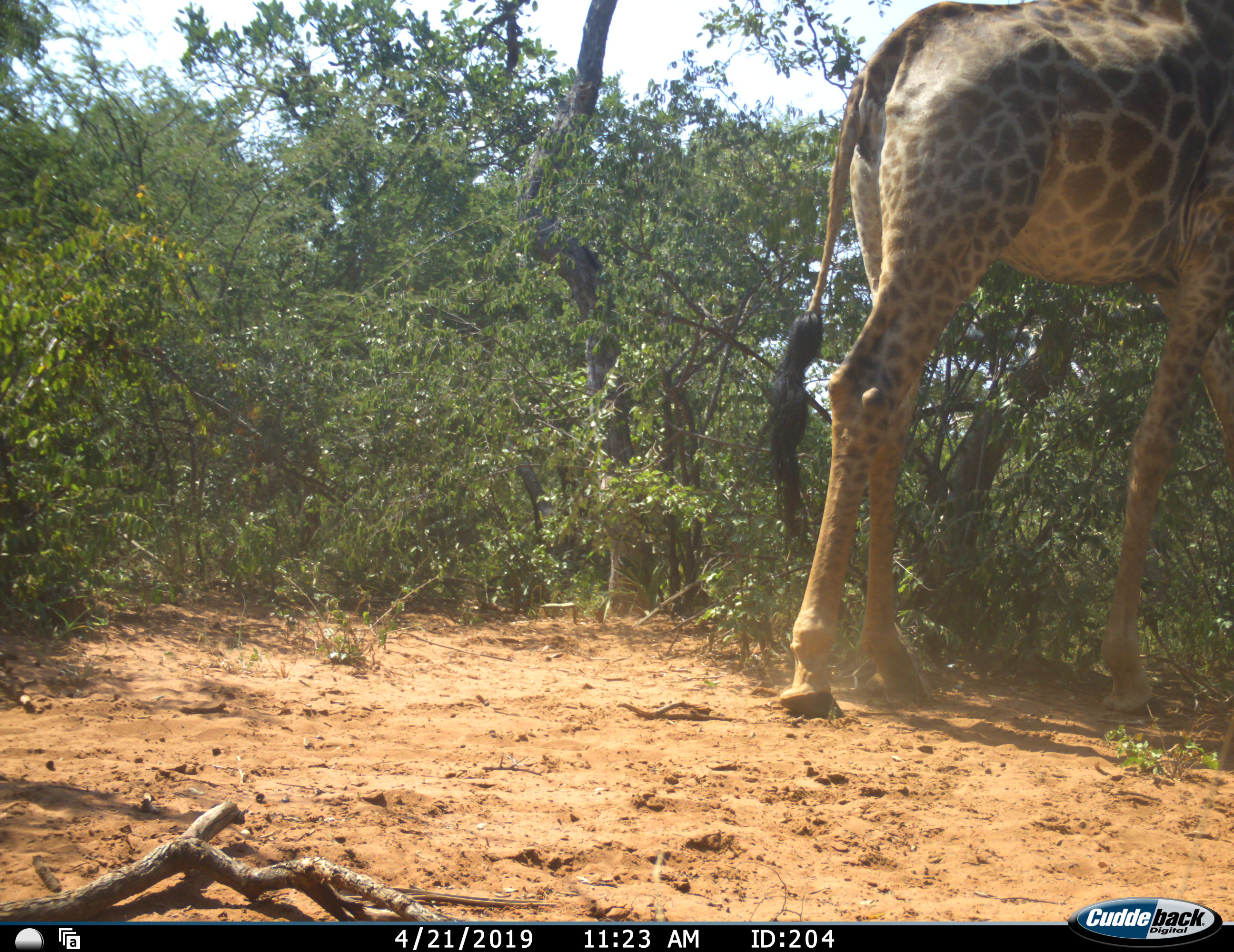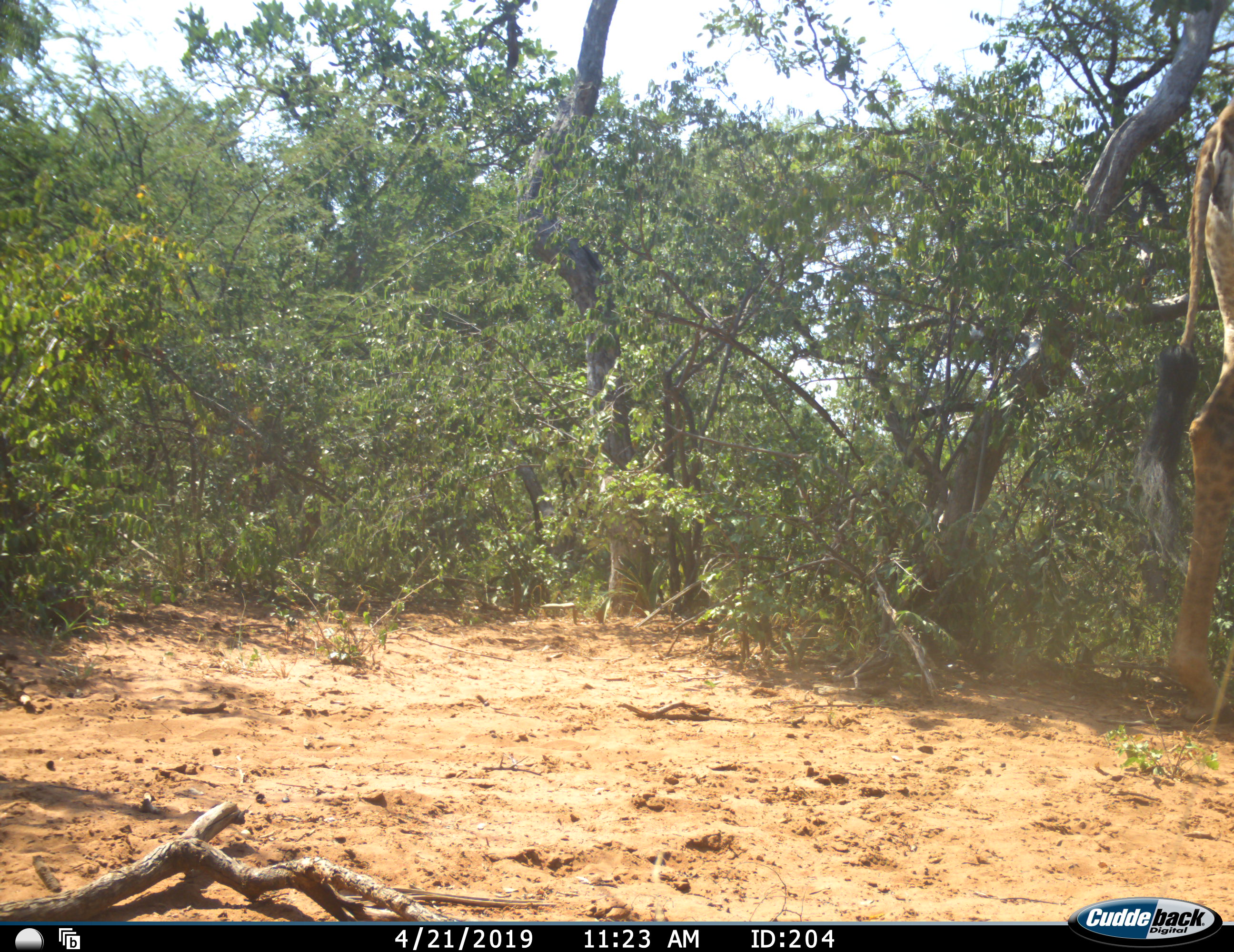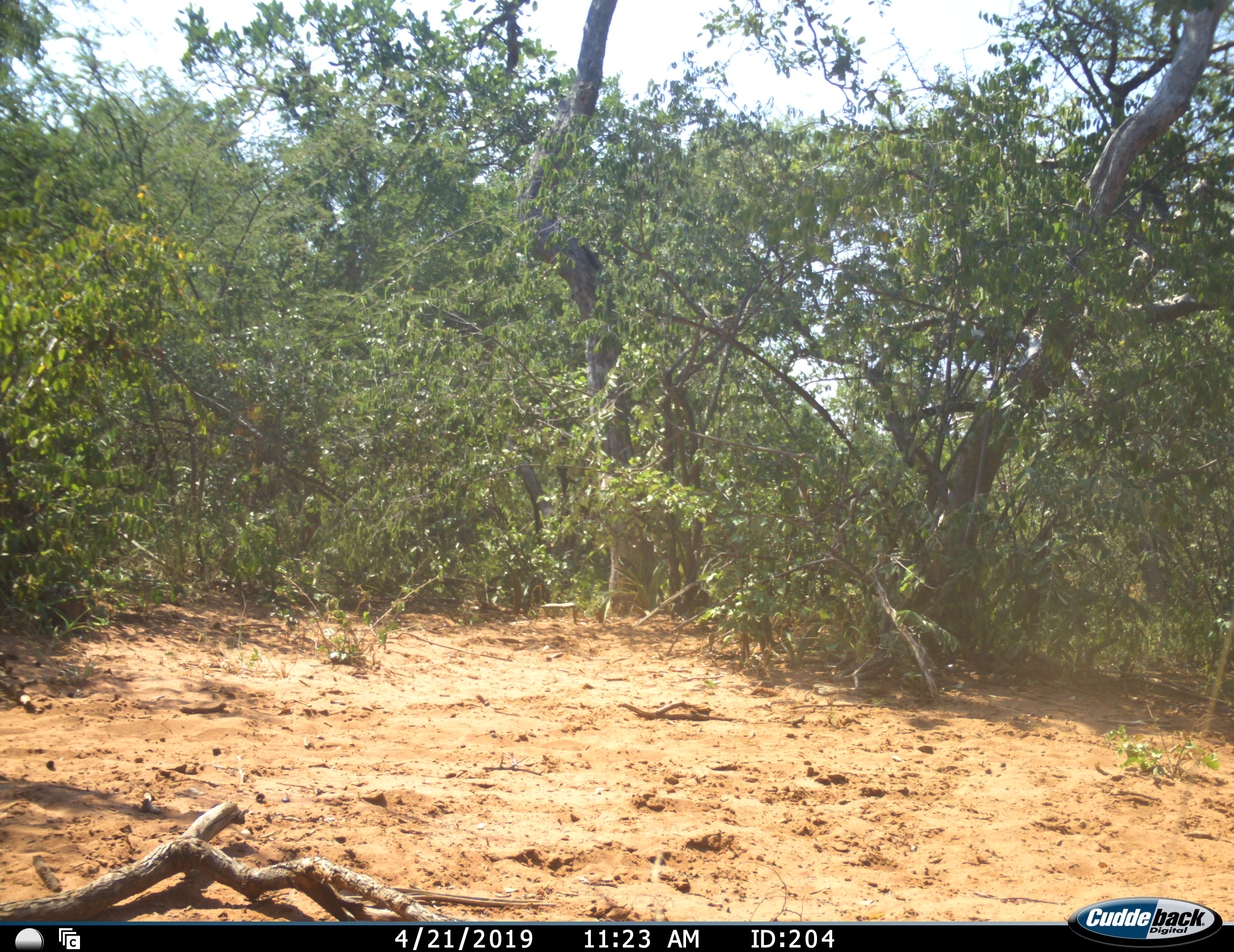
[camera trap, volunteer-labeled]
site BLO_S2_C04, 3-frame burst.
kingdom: Animalia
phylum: Chordata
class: Mammalia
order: Artiodactyla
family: Giraffidae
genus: Giraffa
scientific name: Giraffa camelopardalis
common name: giraffe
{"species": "giraffe (Giraffa camelopardalis)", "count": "1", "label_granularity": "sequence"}